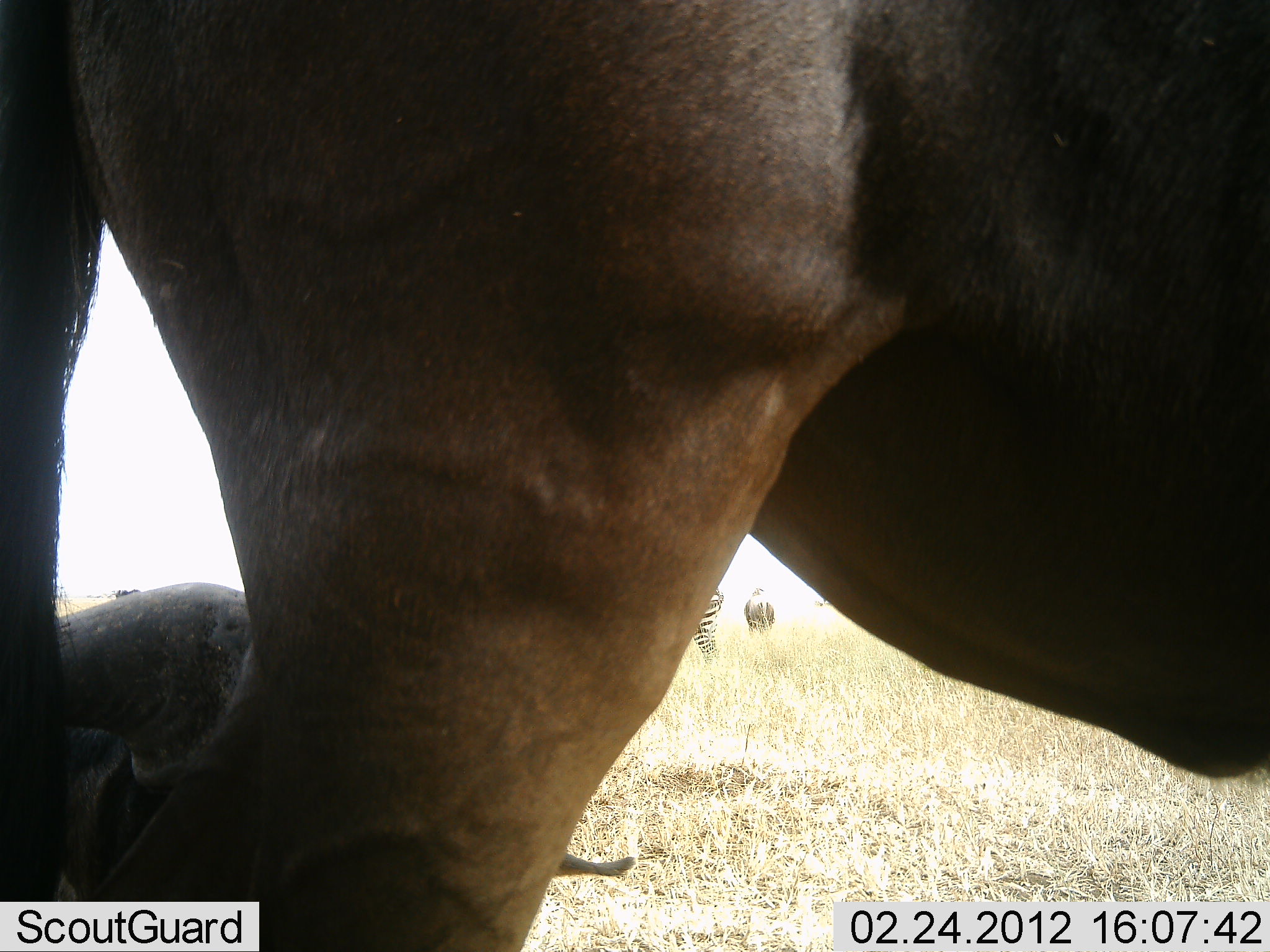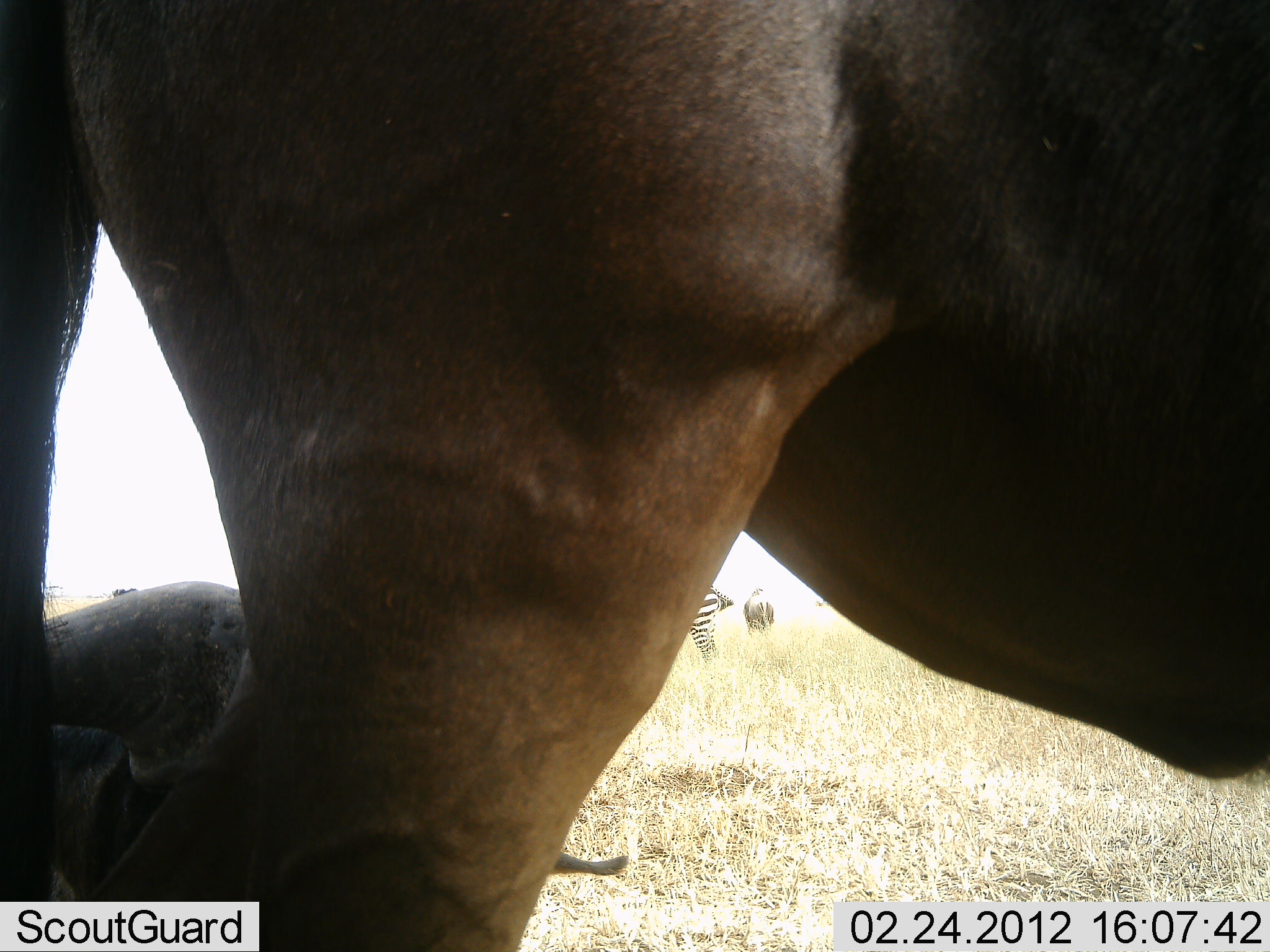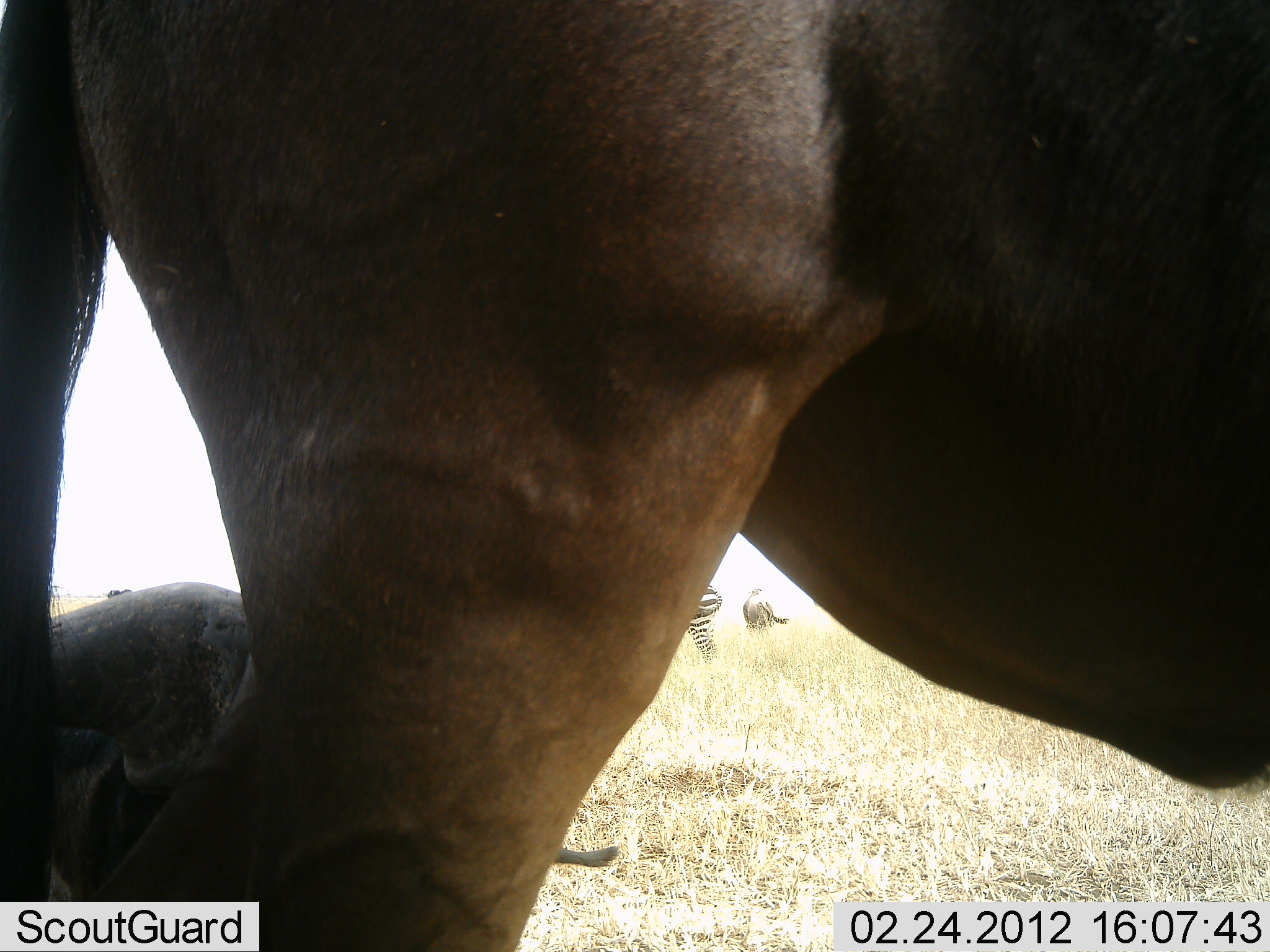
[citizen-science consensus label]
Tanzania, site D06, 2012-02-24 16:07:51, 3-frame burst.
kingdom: Animalia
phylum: Chordata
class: Mammalia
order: Artiodactyla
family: Bovidae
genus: Connochaetes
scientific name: Connochaetes taurinus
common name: blue wildebeest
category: wildebeest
Wildebeest (blue wildebeest) (Connochaetes taurinus), count 3. Behavior (volunteer vote fractions): standing 90%, resting 83%, moving 0%, interacting 0%. Young present (vote fraction): 0%. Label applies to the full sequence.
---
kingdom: Animalia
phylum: Chordata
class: Mammalia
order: Perissodactyla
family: Equidae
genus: Equus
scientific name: Equus quagga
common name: plains zebra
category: zebra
Zebra (plains zebra) (Equus quagga), count 1. Behavior (volunteer vote fractions): standing 96%, resting 0%, moving 0%, interacting 0%. Young present (vote fraction): 0%. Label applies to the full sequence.